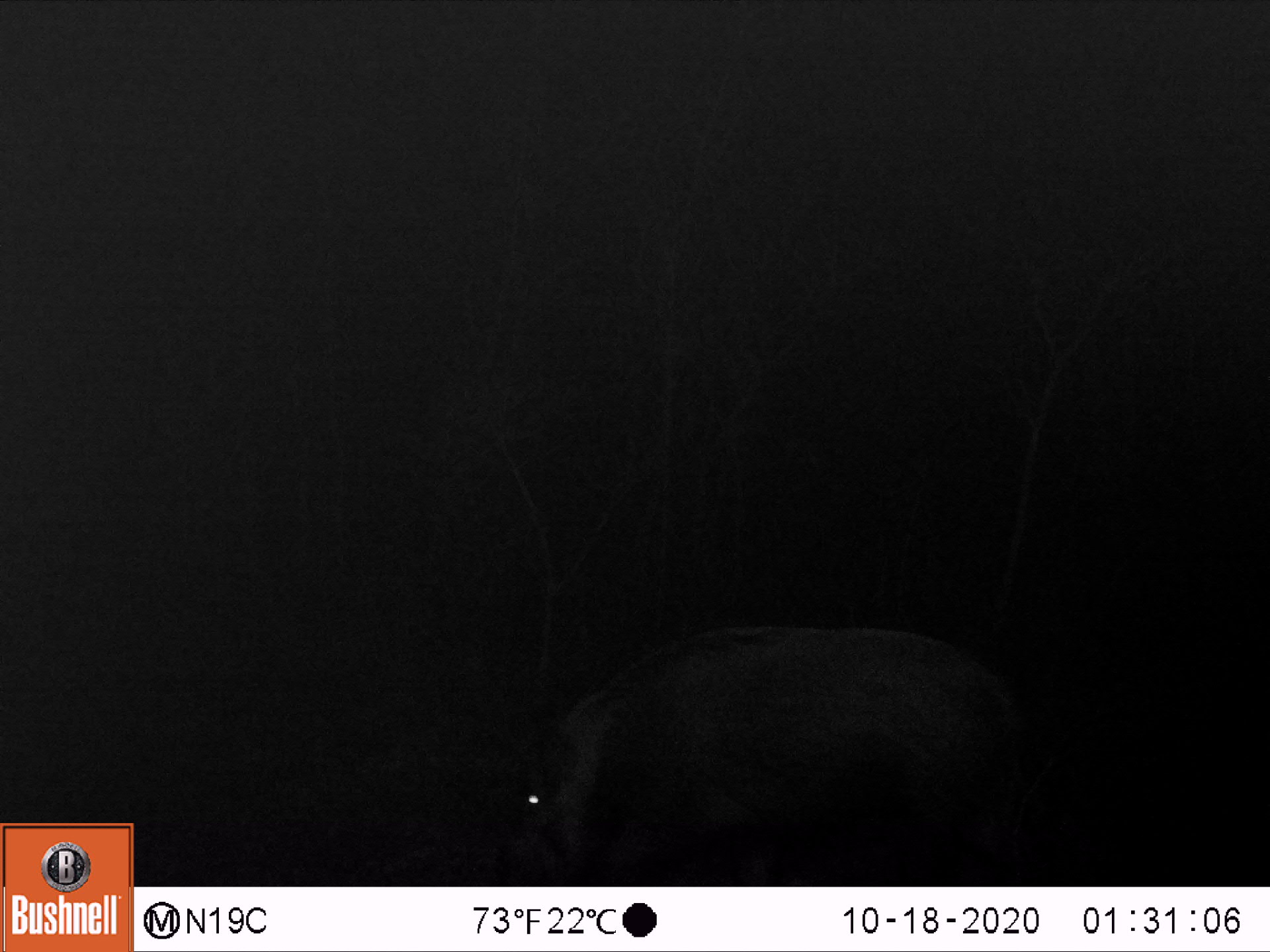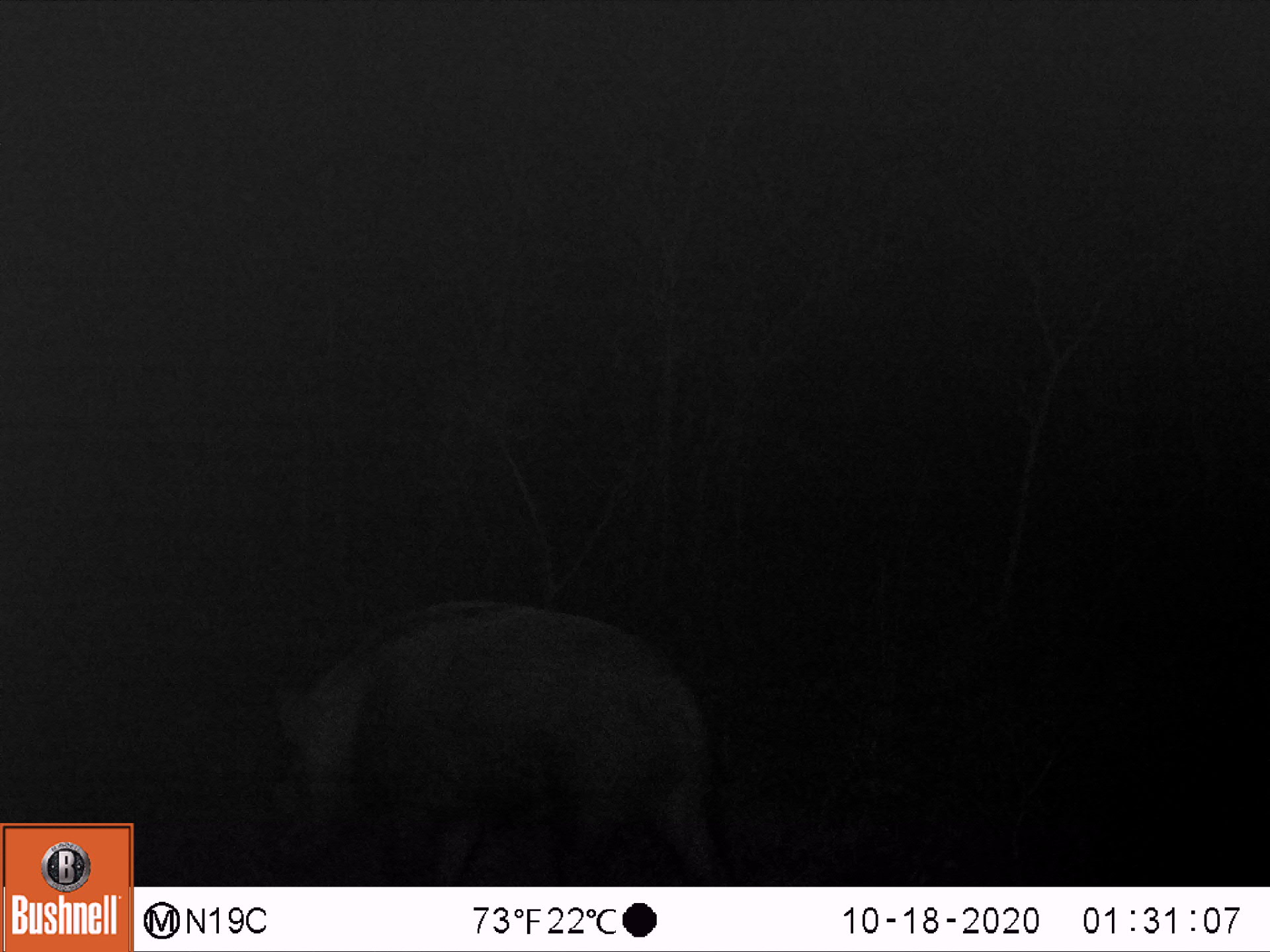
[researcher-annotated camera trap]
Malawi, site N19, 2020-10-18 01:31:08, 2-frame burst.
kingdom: Animalia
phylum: Chordata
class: Mammalia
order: Artiodactyla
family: Suidae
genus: Potamochoerus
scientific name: Potamochoerus larvatus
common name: bushpig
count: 1